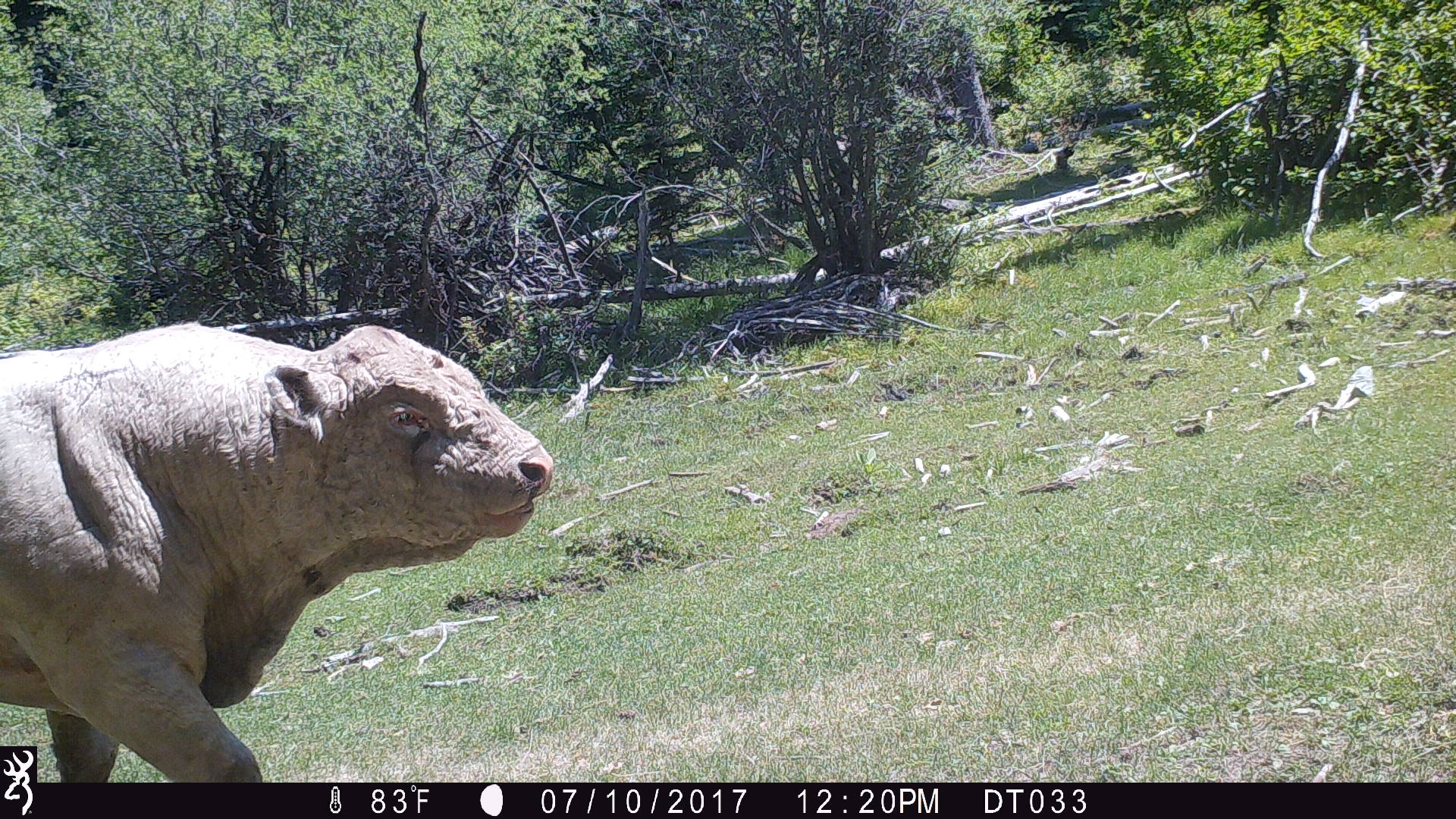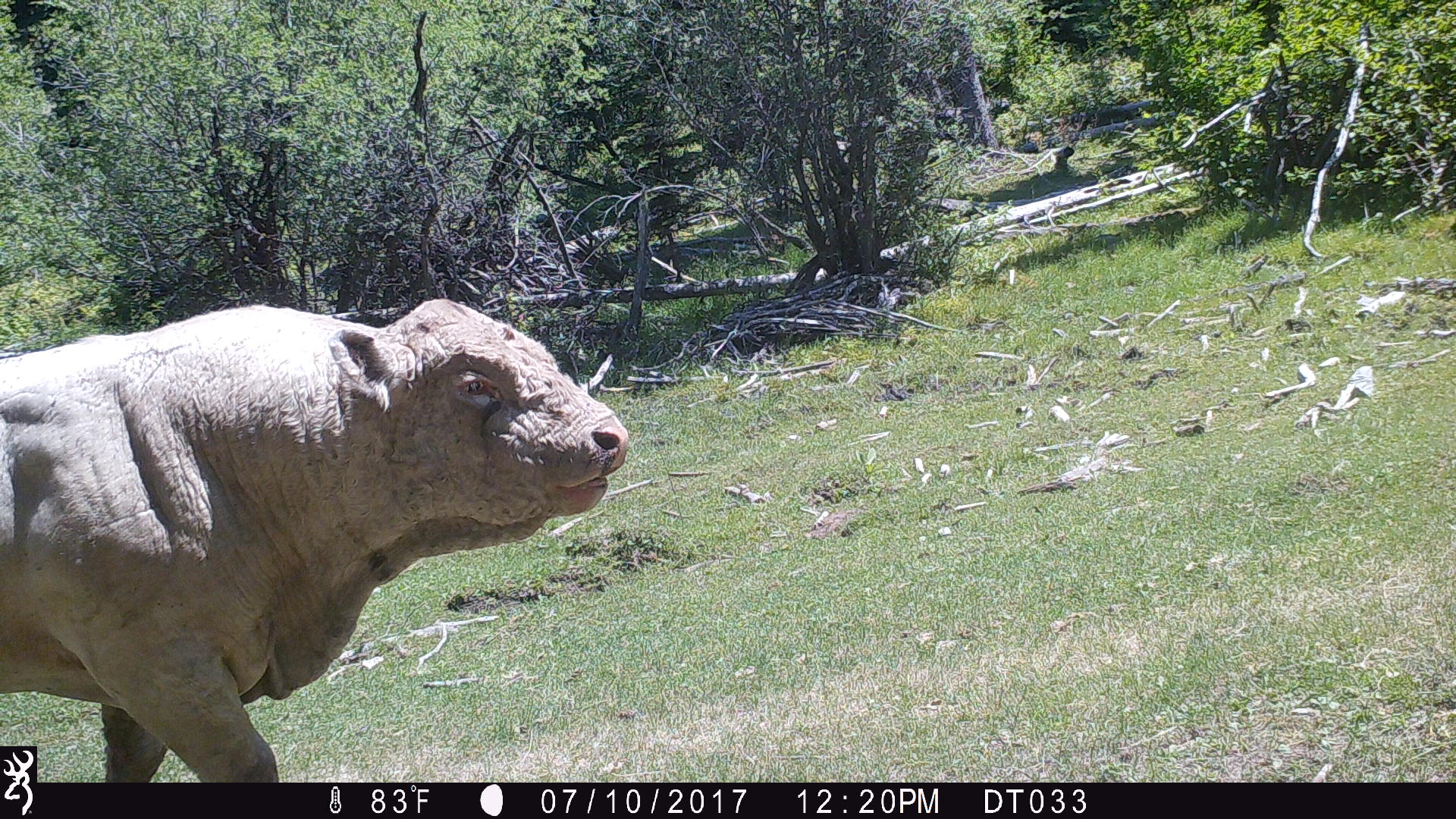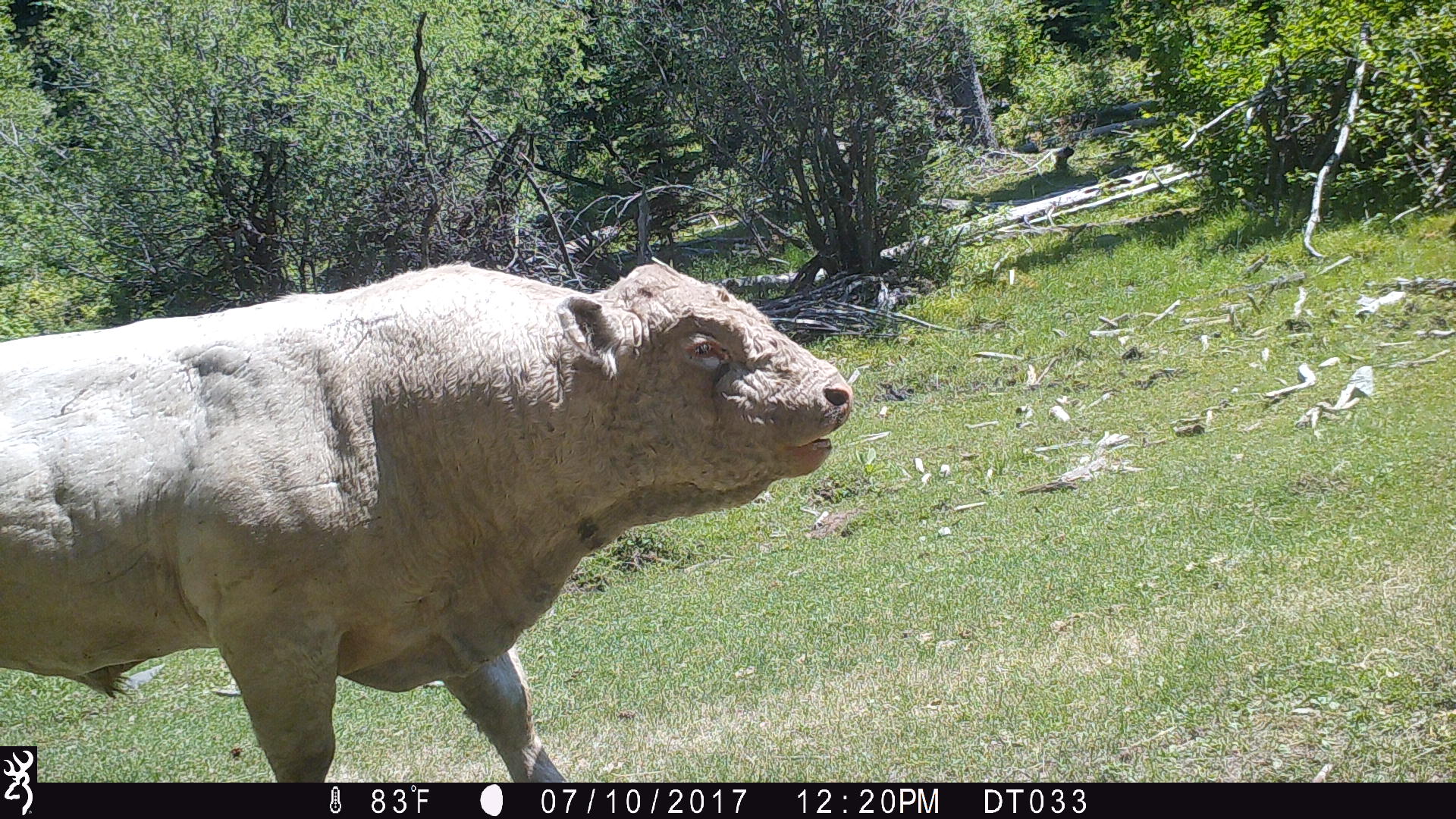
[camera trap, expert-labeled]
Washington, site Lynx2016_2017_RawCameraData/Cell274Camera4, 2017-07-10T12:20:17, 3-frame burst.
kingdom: Animalia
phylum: Chordata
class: Mammalia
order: Artiodactyla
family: Bovidae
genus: Bos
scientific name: Bos taurus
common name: domestic cattle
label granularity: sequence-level